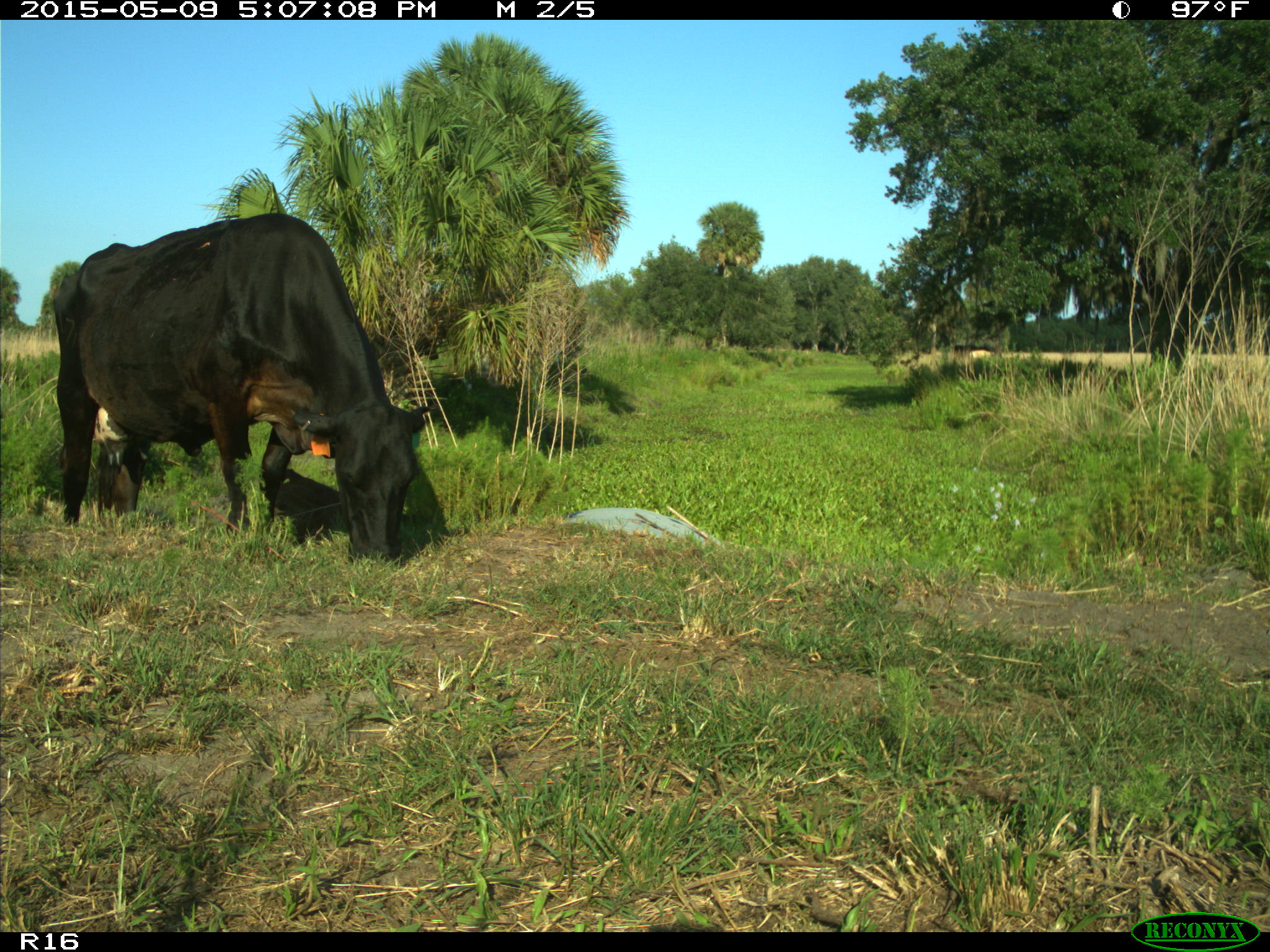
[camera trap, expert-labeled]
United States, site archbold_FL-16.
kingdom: Animalia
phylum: Chordata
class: Mammalia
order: Artiodactyla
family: Suidae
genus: Sus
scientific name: Sus scrofa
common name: wild boar